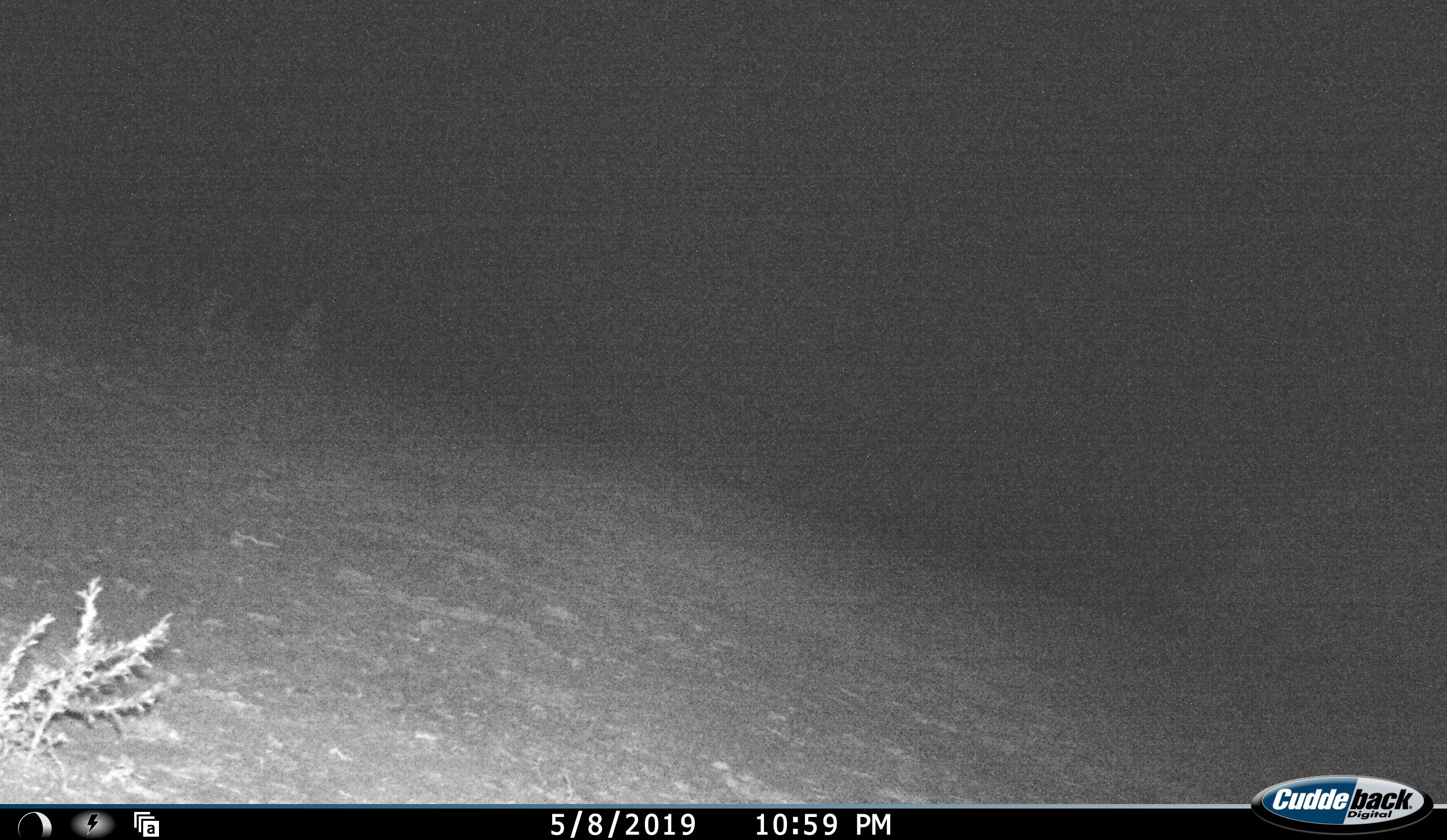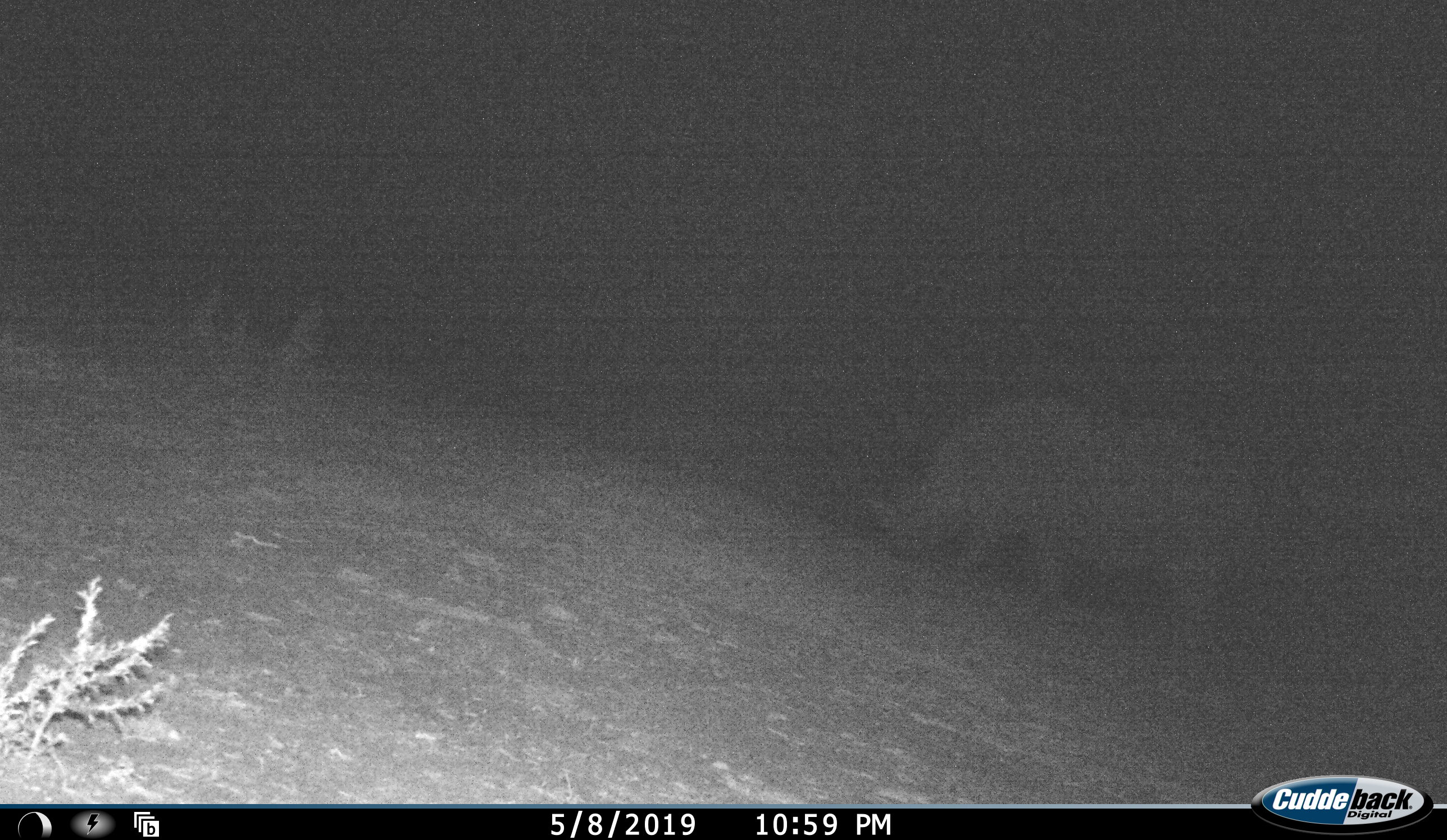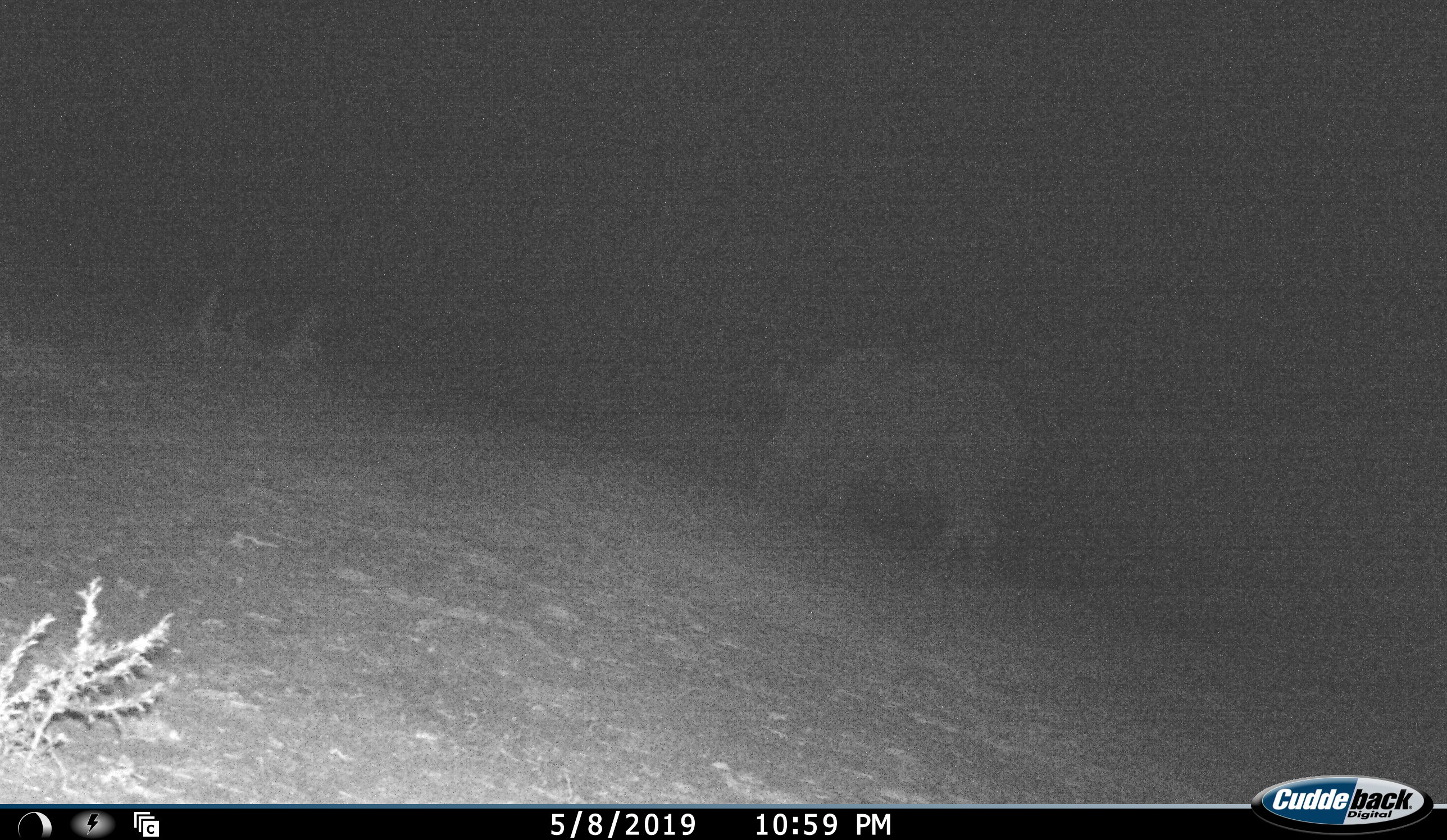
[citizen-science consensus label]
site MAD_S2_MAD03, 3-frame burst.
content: unidentified animal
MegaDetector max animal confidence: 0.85